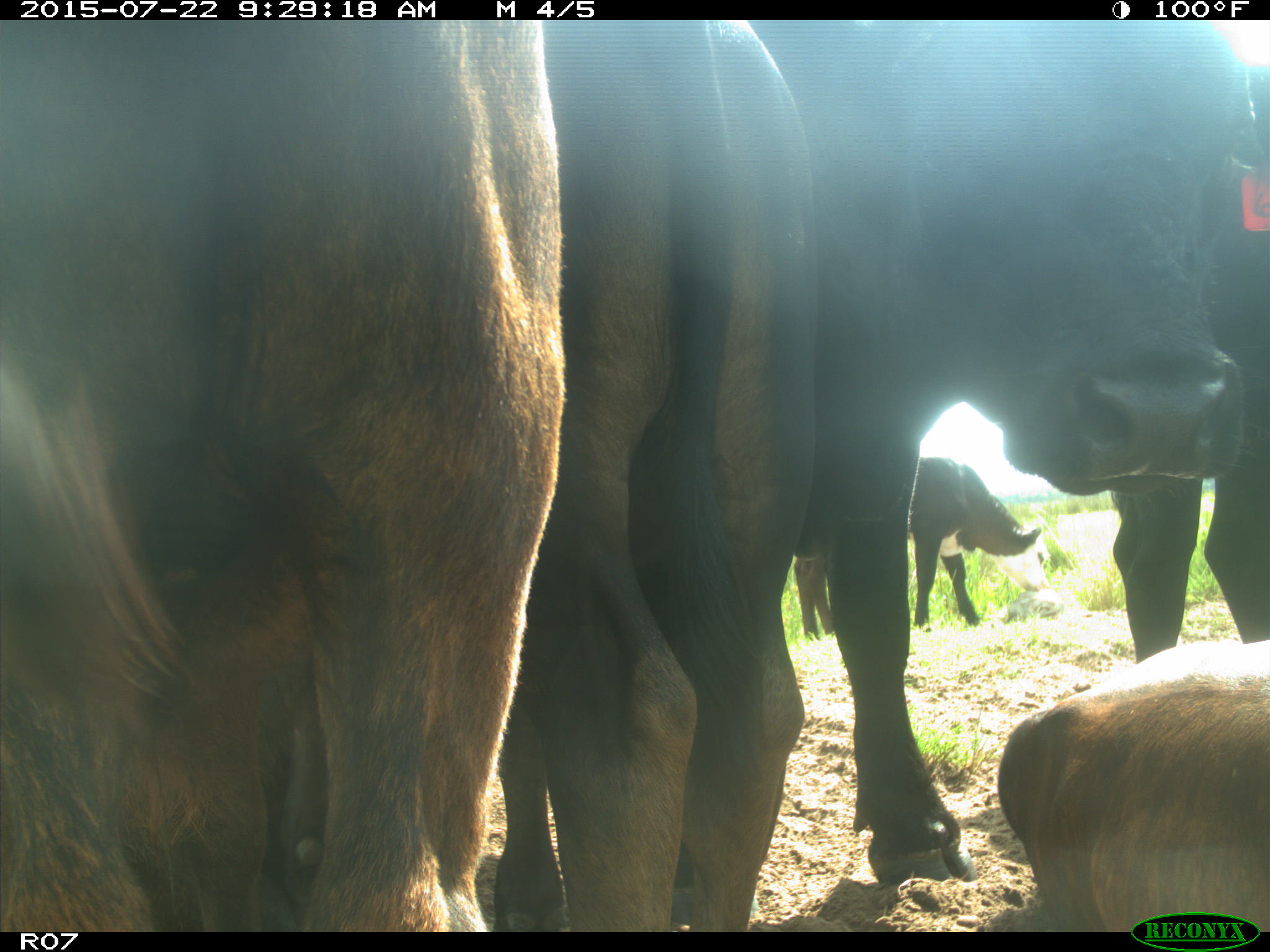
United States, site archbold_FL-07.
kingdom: Animalia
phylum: Chordata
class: Mammalia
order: Artiodactyla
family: Bovidae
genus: Bos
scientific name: Bos taurus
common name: domestic cow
Bos taurus (domestic cow).